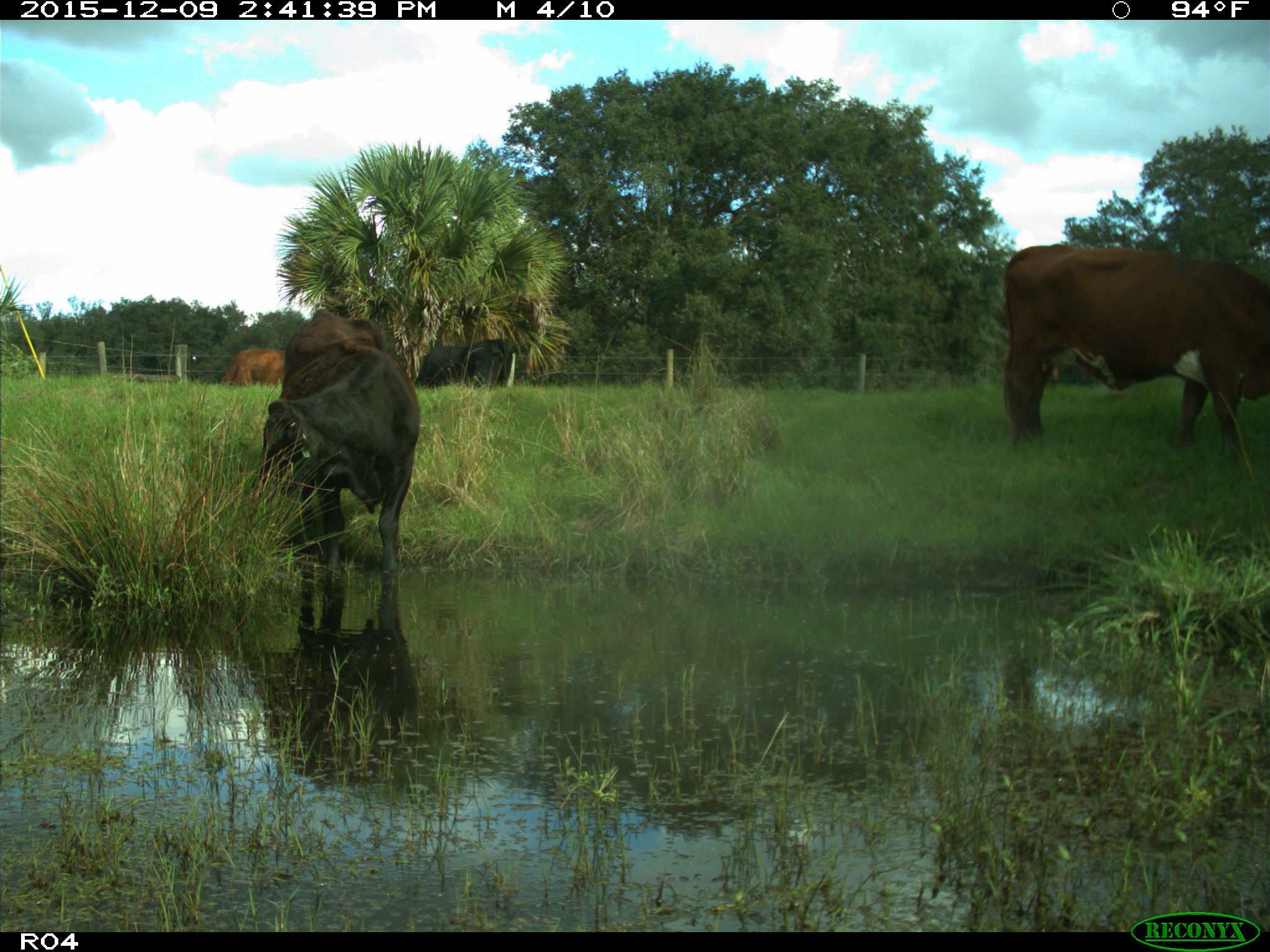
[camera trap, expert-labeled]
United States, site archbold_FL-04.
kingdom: Animalia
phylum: Chordata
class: Mammalia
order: Artiodactyla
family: Bovidae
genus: Bos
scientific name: Bos taurus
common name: domestic cow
Bos taurus (domestic cow).